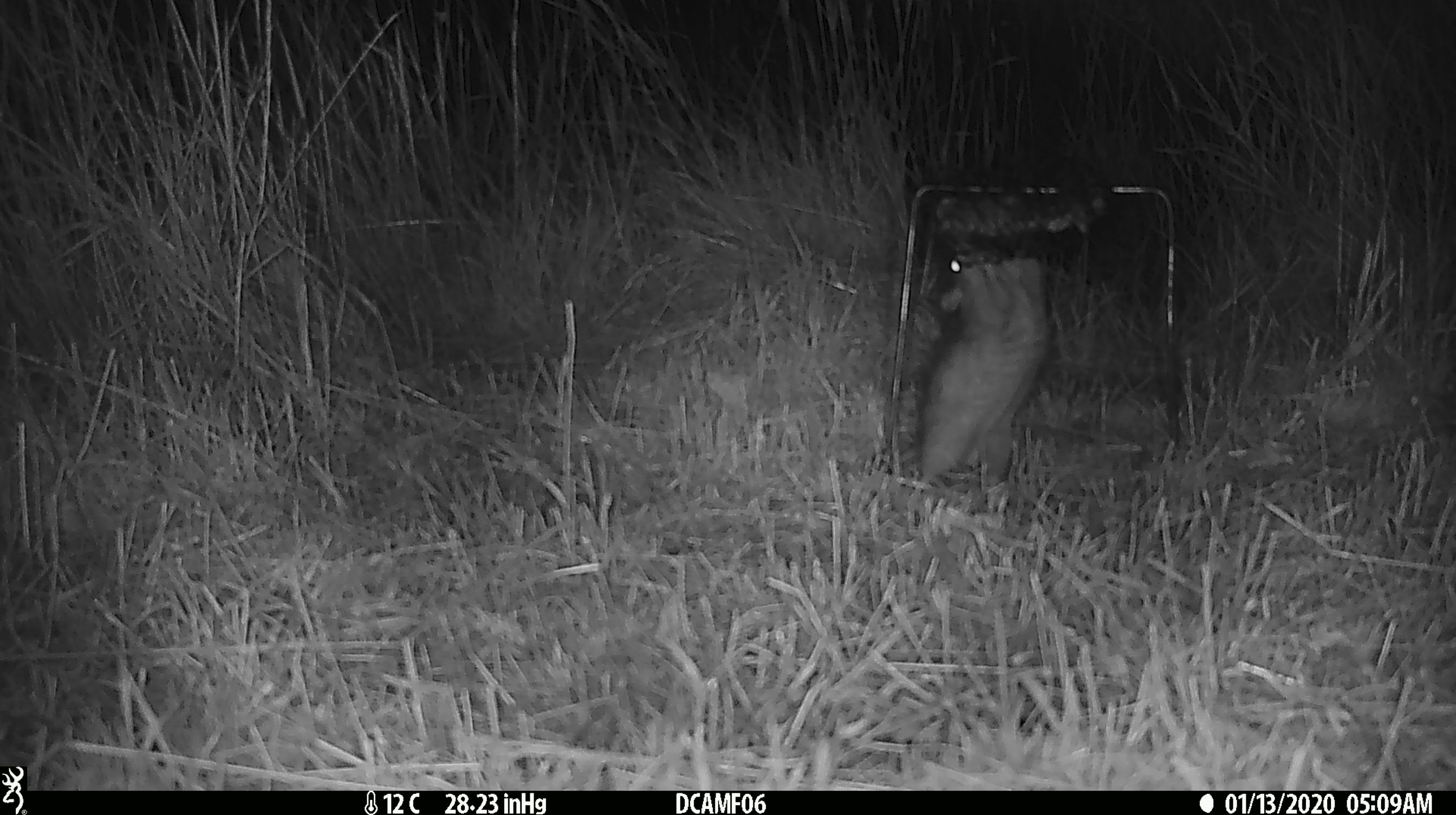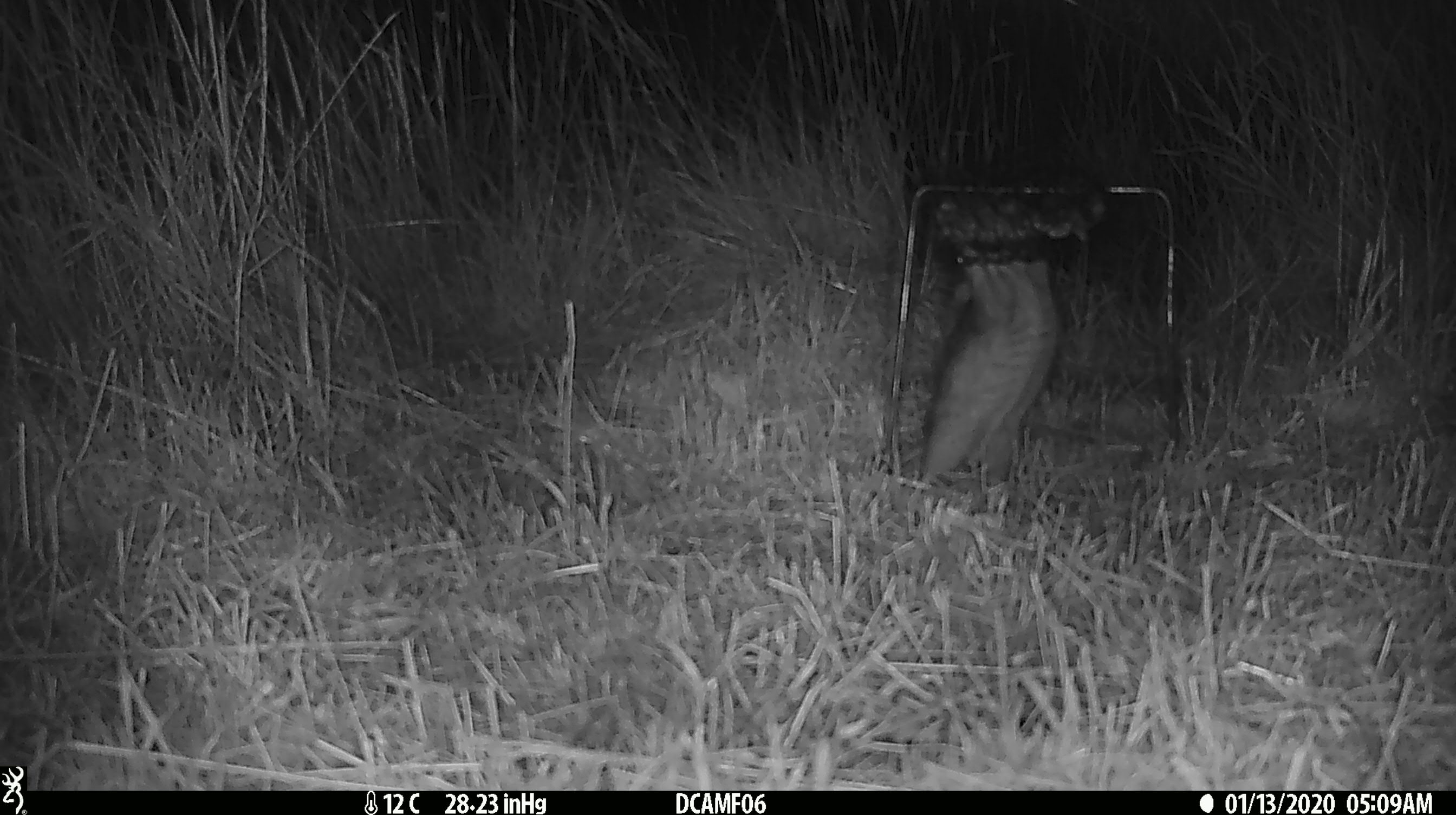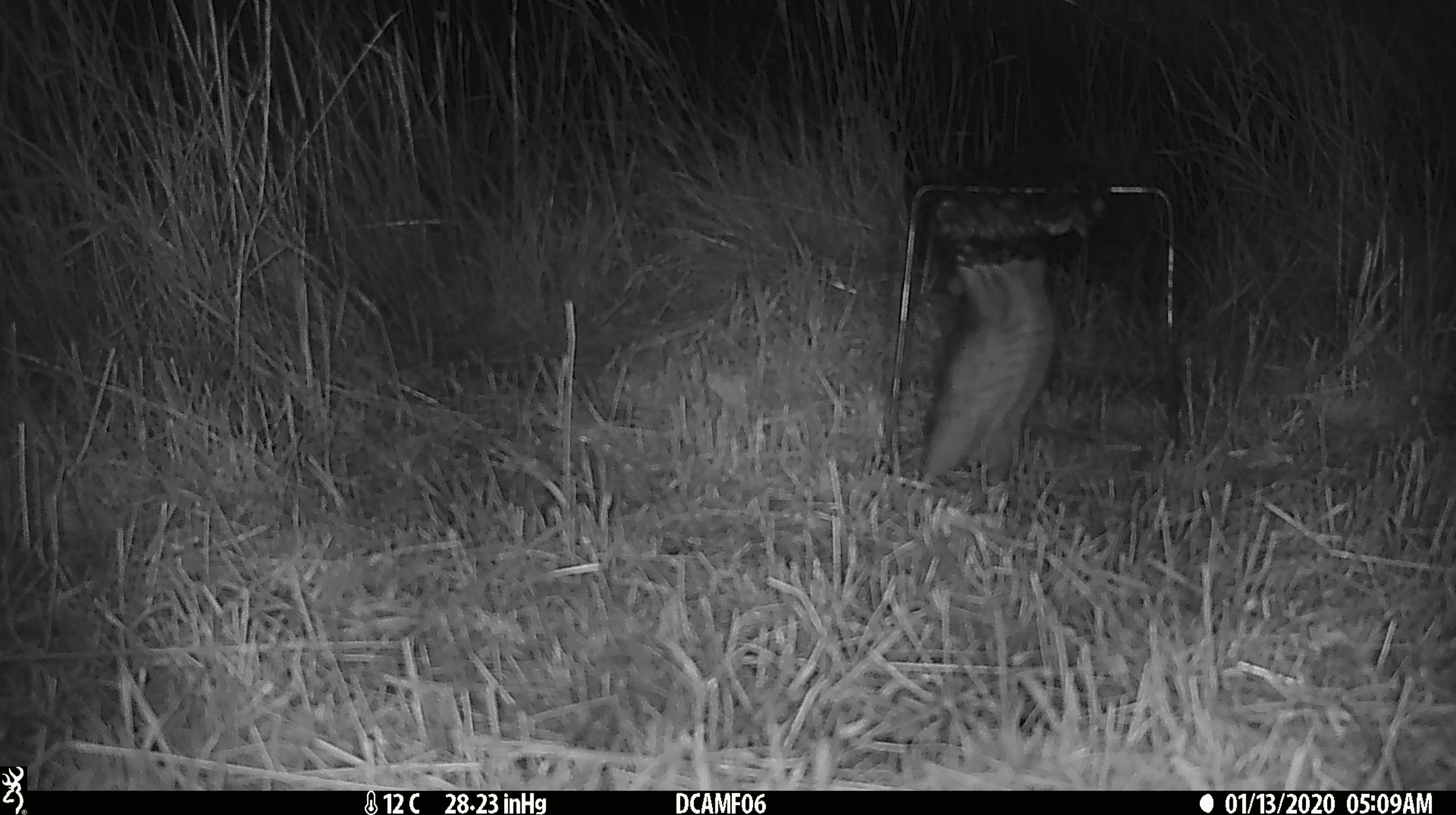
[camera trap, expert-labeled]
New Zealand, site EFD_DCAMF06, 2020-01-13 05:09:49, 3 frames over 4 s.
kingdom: Animalia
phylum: Chordata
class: Mammalia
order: Rodentia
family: Muridae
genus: Rattus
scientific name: Rattus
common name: rat